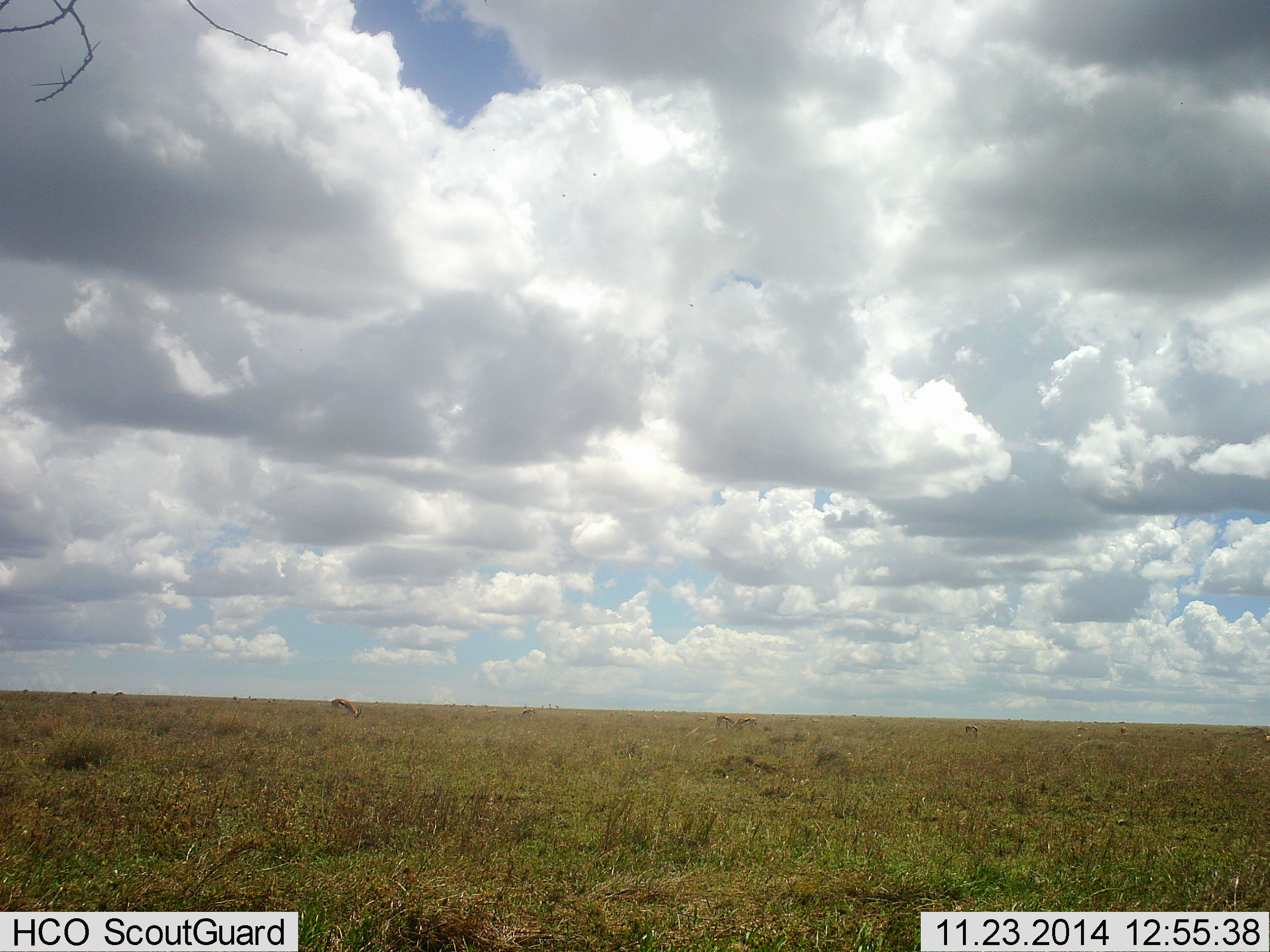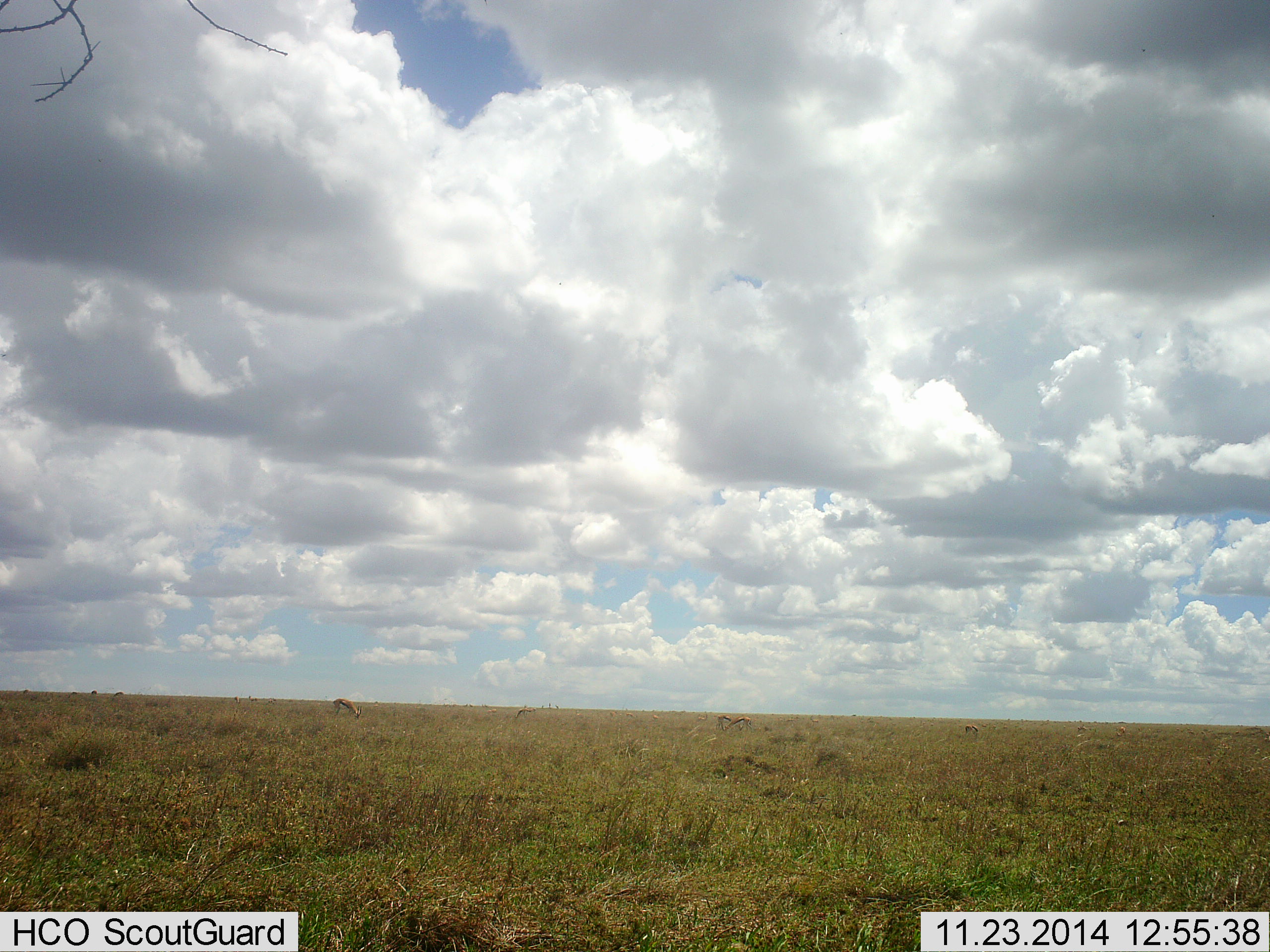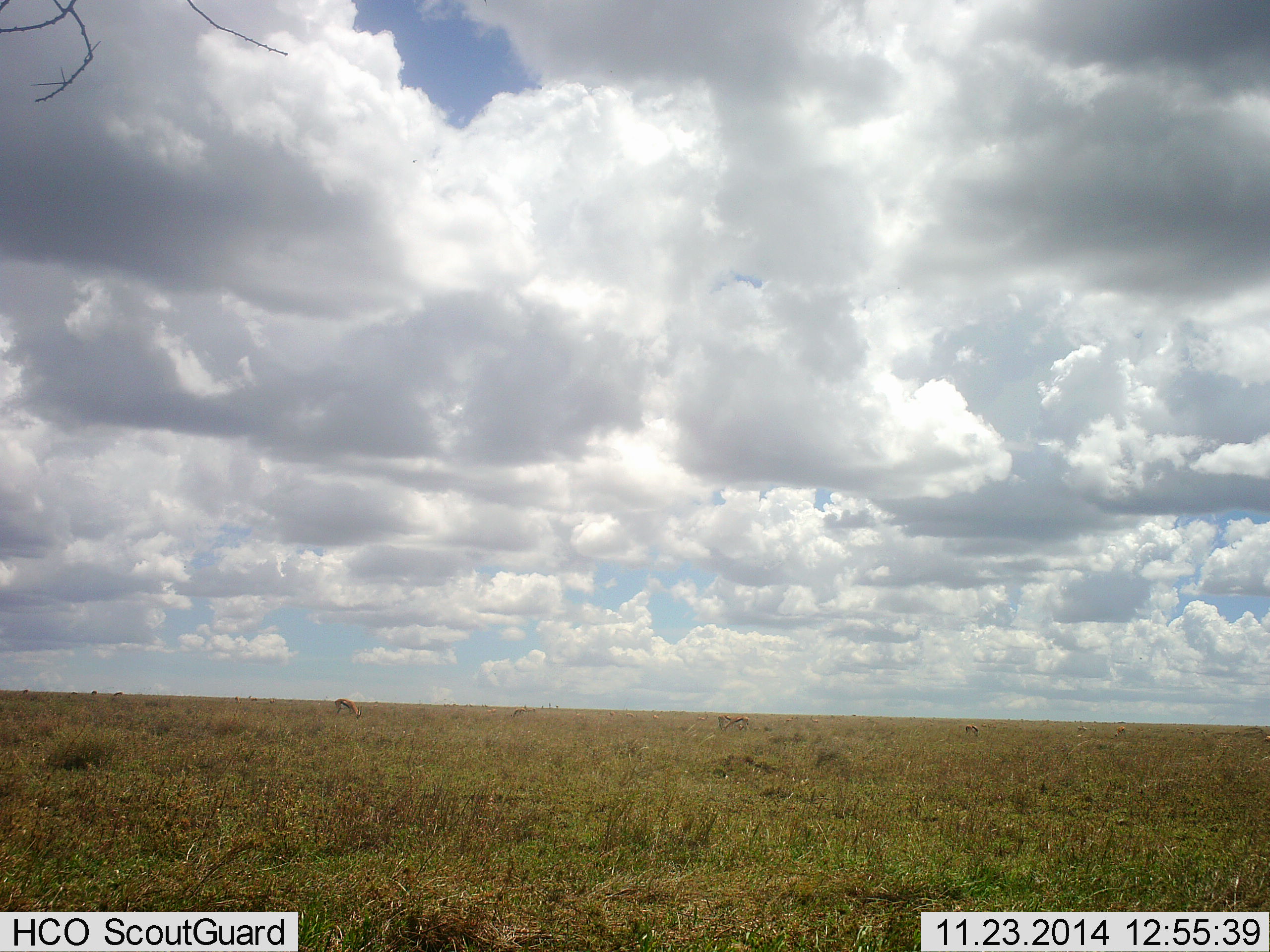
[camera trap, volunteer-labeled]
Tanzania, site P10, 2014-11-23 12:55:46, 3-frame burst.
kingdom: Animalia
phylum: Chordata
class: Mammalia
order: Artiodactyla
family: Bovidae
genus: Eudorcas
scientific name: Eudorcas thomsonii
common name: thomson's gazelle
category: gazellethomsons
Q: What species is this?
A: Gazellethomsons (thomson's gazelle) (Eudorcas thomsonii).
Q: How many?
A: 4.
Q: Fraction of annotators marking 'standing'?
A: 30%.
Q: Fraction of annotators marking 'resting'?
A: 0%.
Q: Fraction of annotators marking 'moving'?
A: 20%.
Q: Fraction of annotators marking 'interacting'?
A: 0%.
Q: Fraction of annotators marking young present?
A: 0%.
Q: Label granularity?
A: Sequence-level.